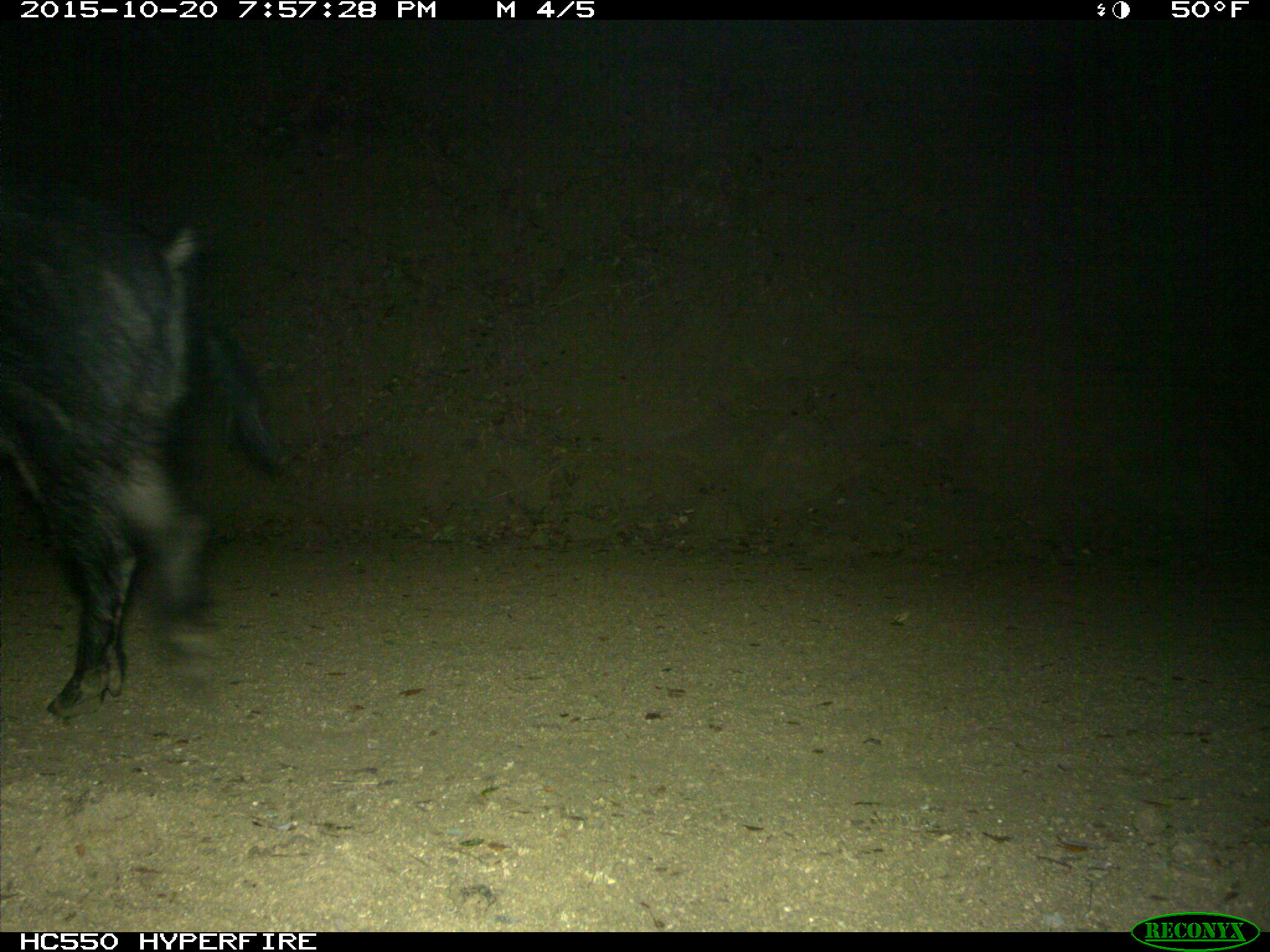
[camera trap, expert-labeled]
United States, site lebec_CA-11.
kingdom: Animalia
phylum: Chordata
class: Mammalia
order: Artiodactyla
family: Suidae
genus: Sus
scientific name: Sus scrofa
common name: wild boar